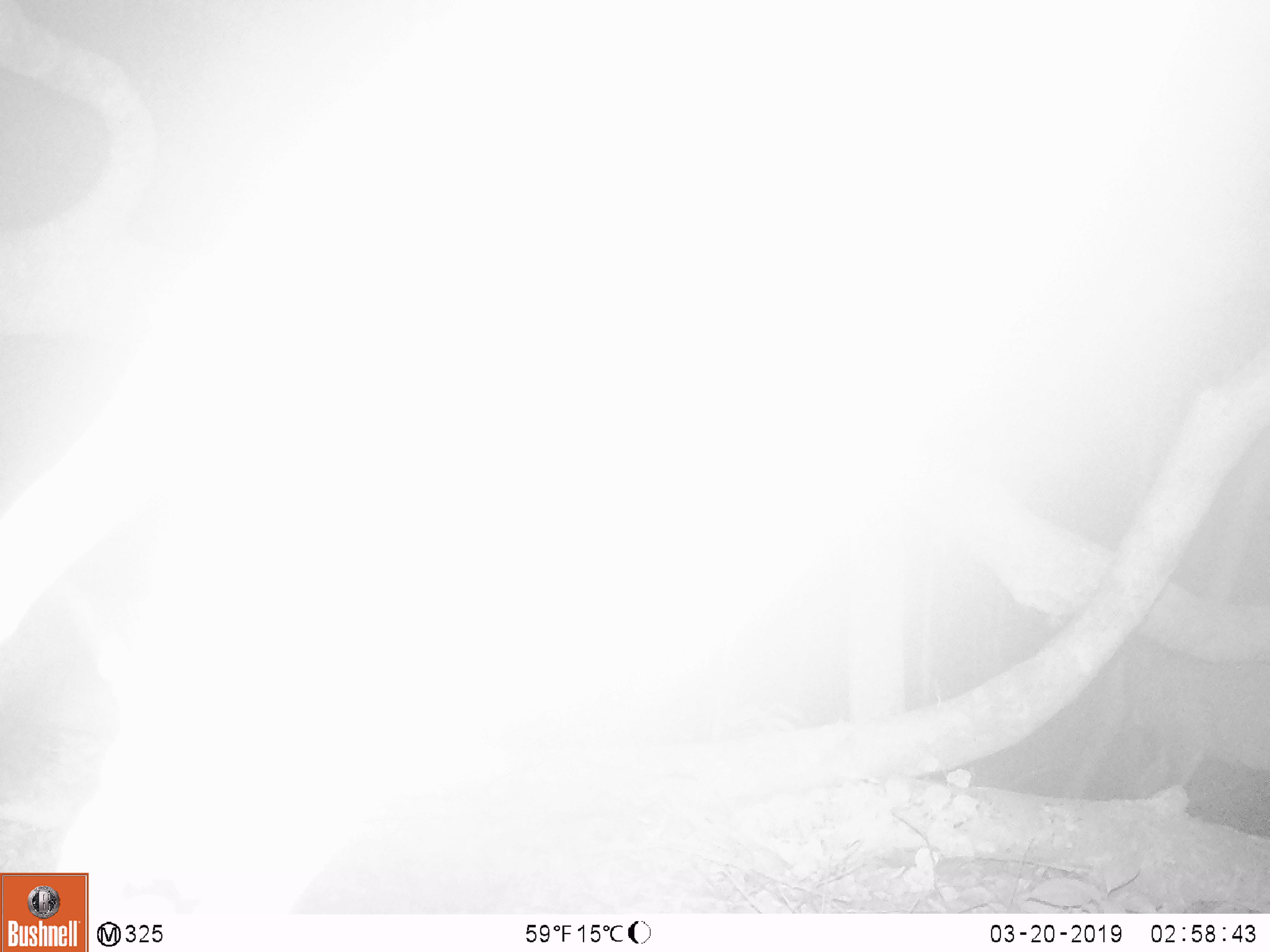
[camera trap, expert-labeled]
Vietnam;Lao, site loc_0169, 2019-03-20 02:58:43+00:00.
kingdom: Animalia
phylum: Chordata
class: Mammalia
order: Artiodactyla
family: Cervidae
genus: Muntiacus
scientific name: Muntiacus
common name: muntjacs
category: unidentified muntjac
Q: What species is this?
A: Unidentified muntjac (muntjacs) (Muntiacus).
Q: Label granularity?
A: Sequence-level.